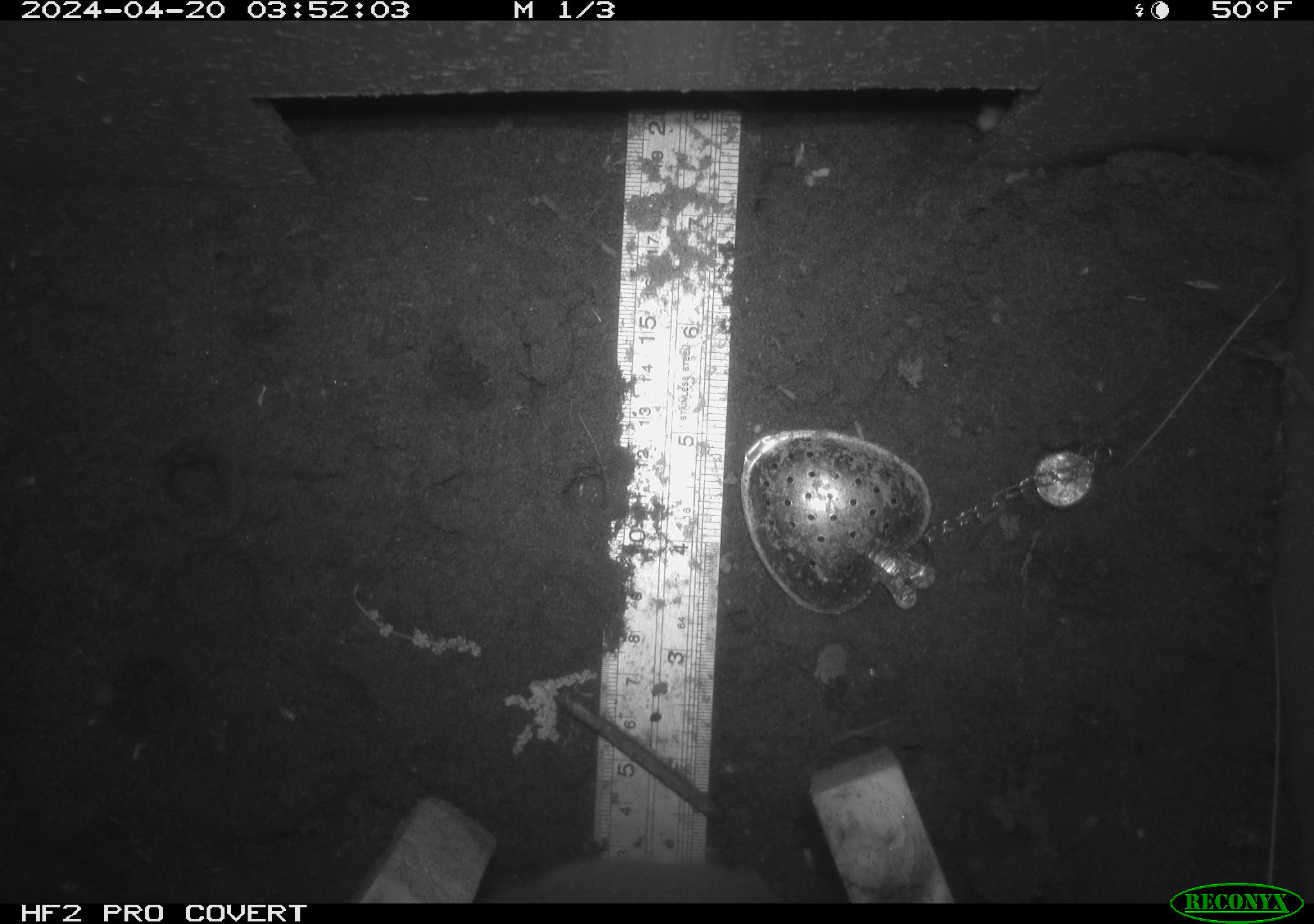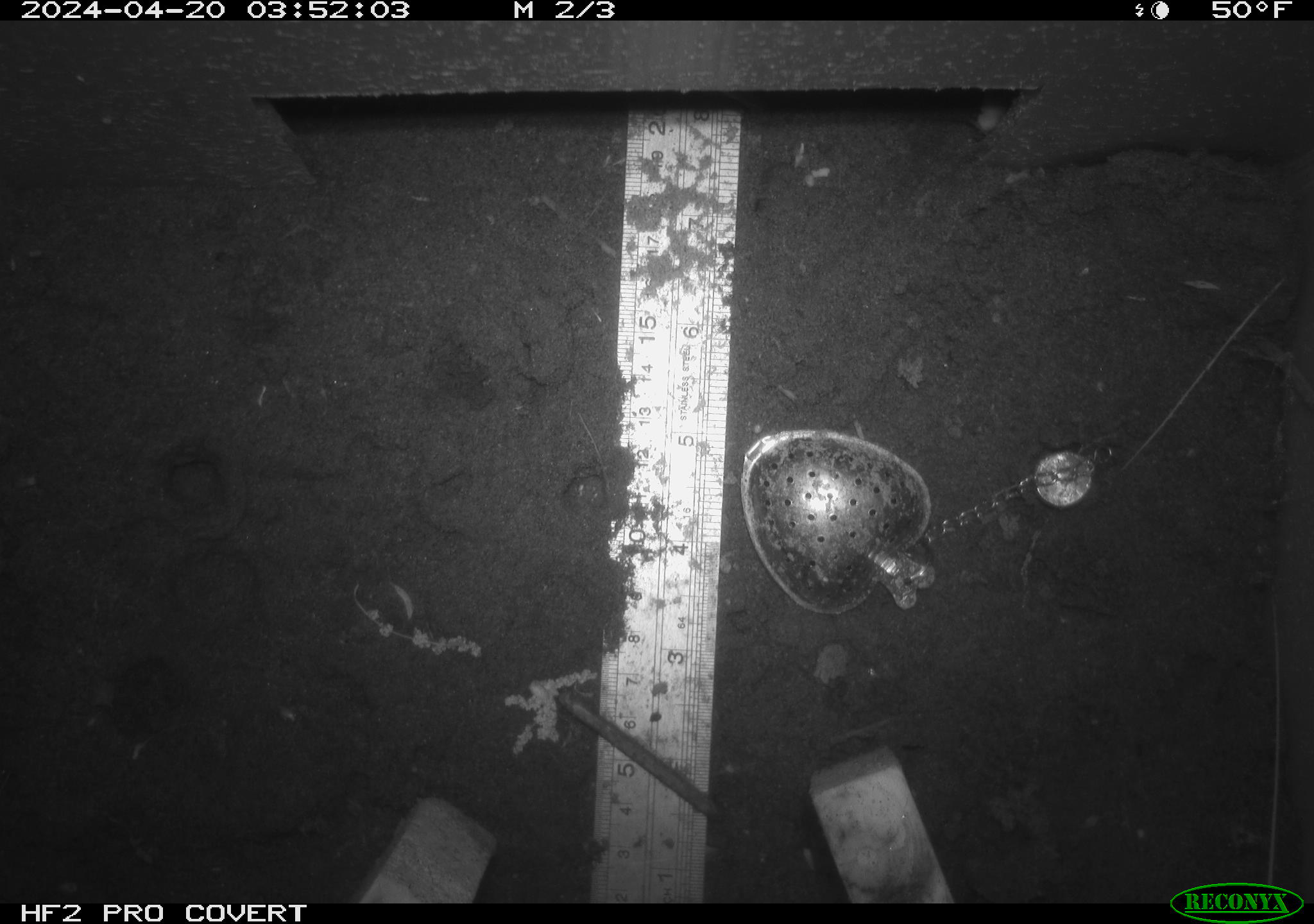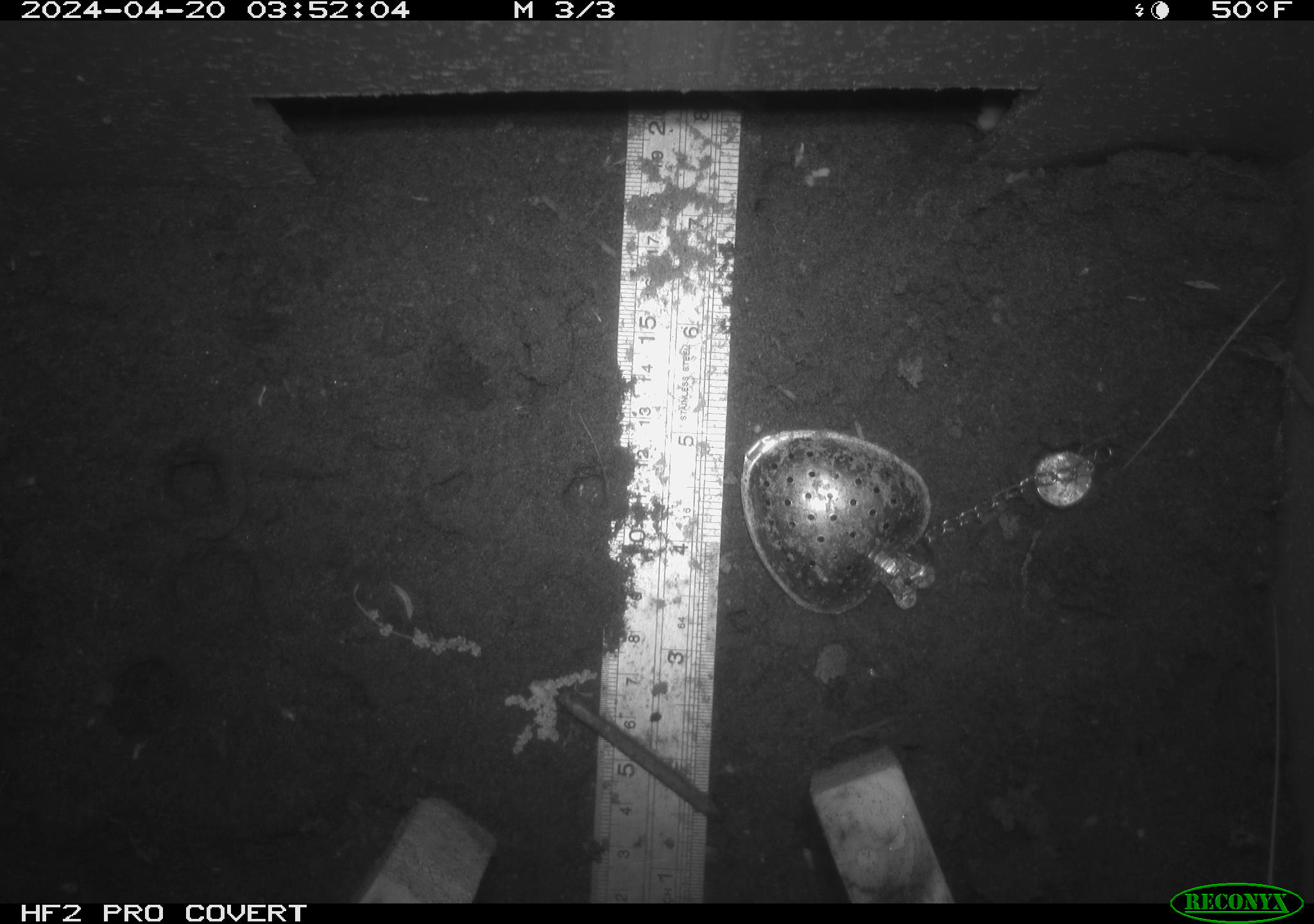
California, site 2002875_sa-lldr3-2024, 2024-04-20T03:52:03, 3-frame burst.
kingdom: Animalia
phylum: Chordata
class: Mammalia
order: Rodentia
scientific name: Rodentia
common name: rodent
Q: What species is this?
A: Rodent (Rodentia).